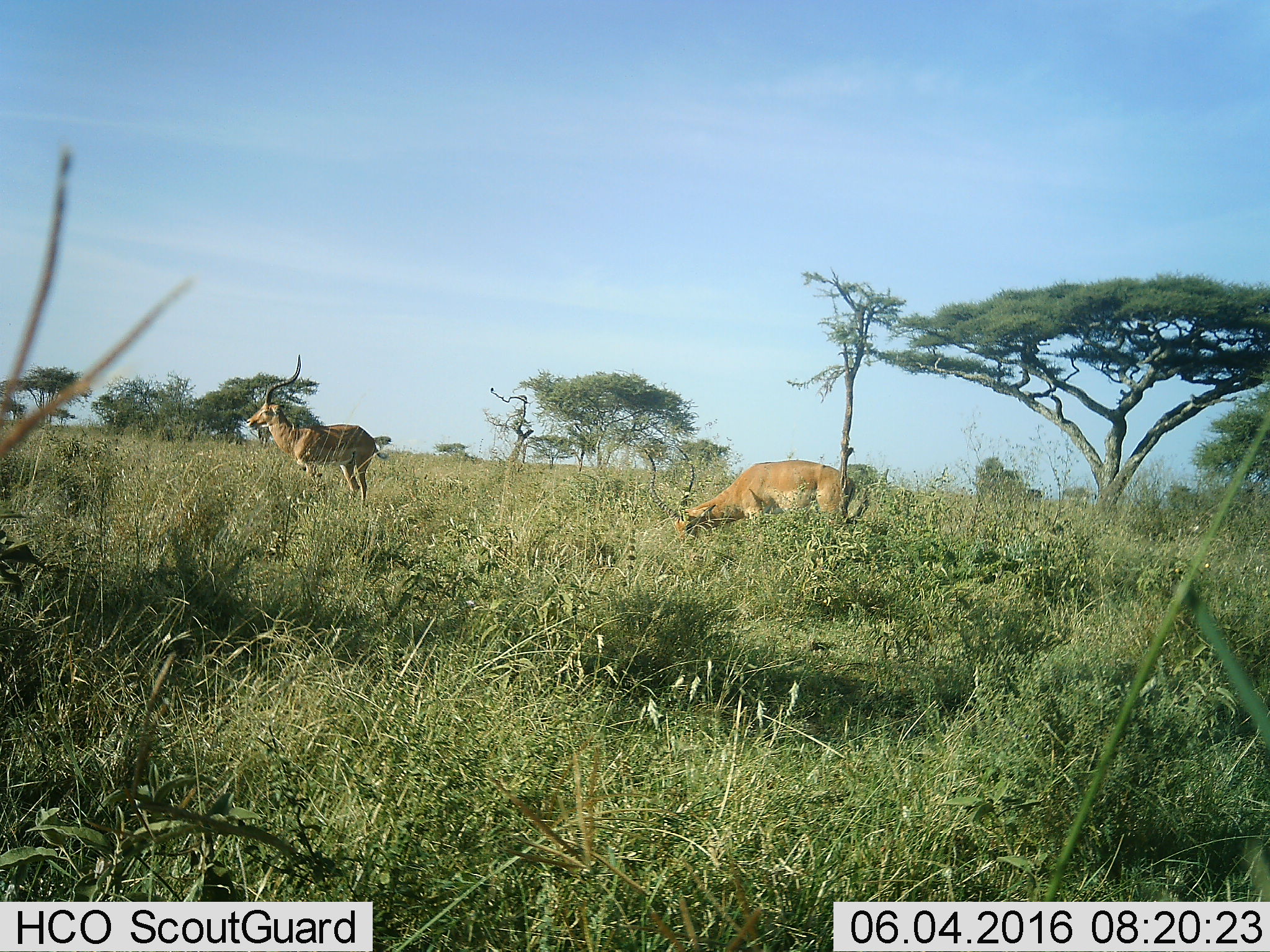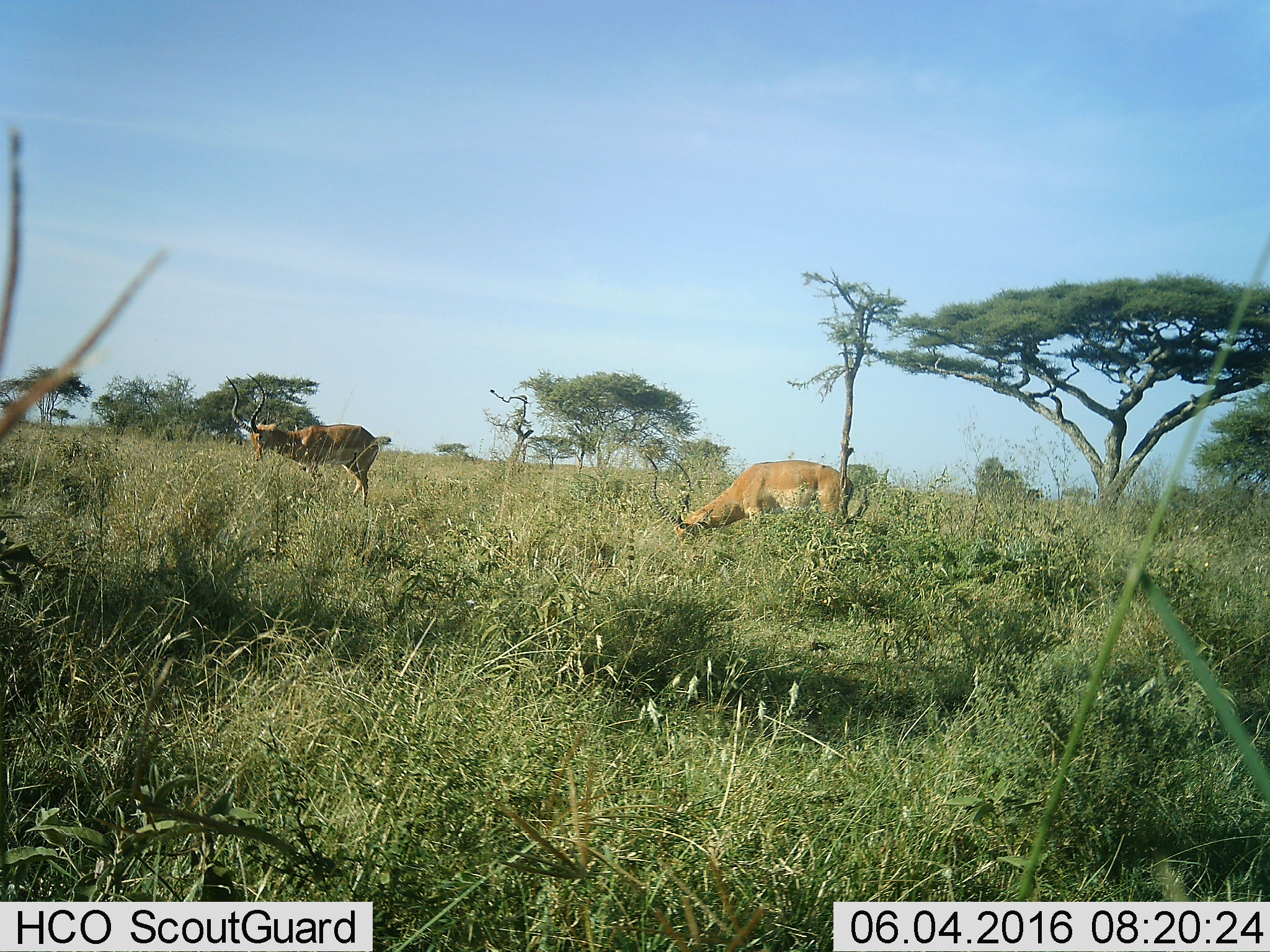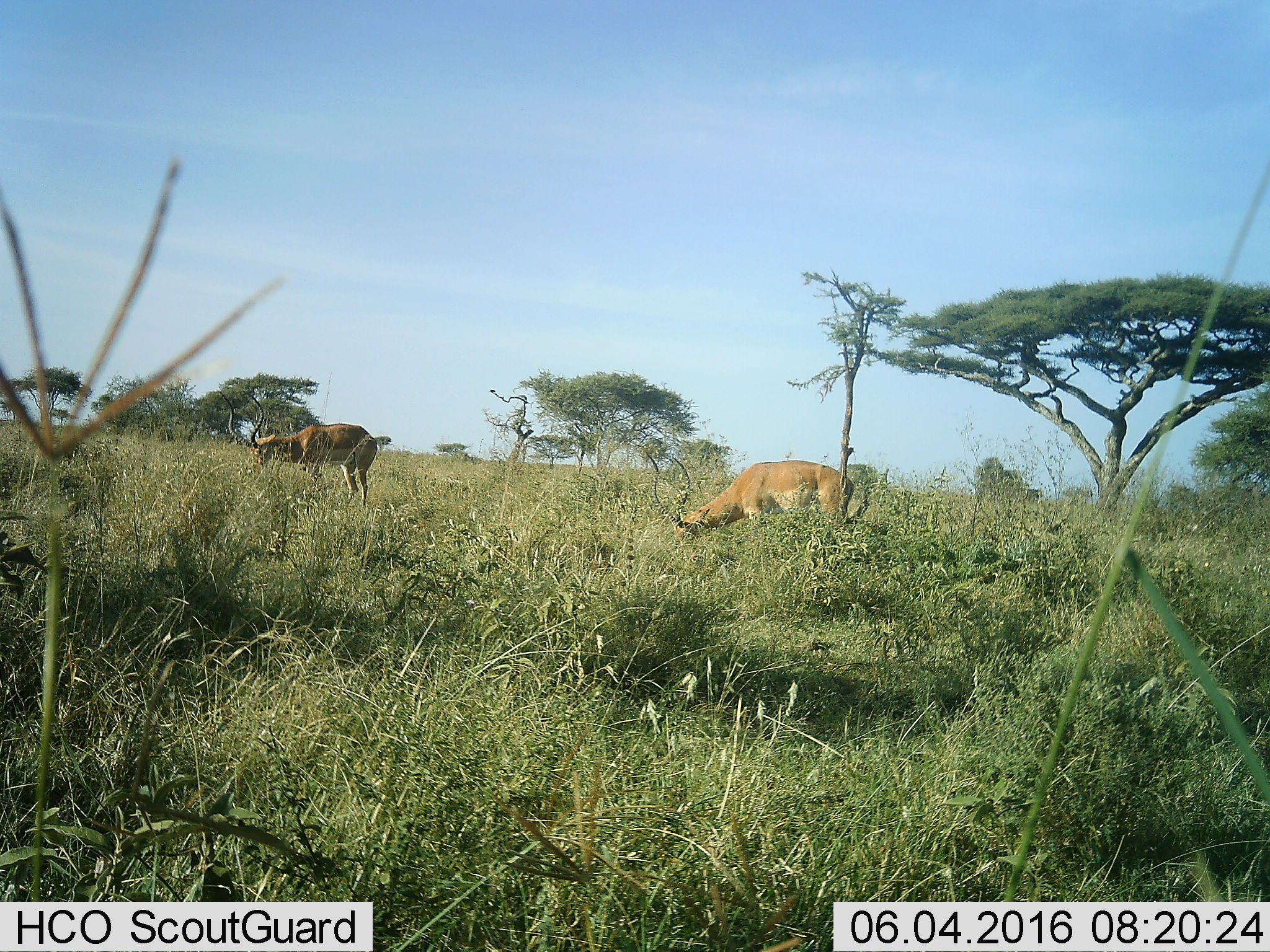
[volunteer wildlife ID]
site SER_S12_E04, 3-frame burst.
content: unidentified animal